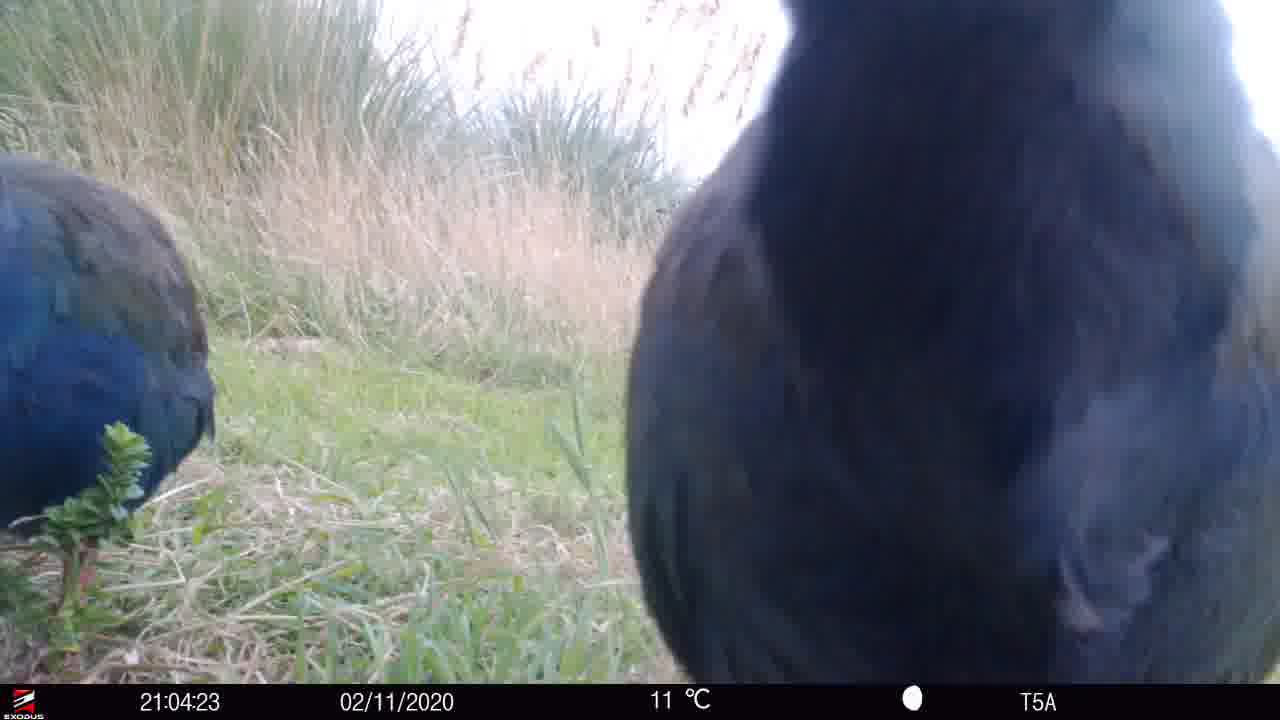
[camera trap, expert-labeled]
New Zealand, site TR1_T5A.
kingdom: Animalia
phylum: Chordata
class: Aves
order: Gruiformes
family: Rallidae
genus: Porphyrio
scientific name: Porphyrio mantelli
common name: takahe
Takahe (Porphyrio mantelli).